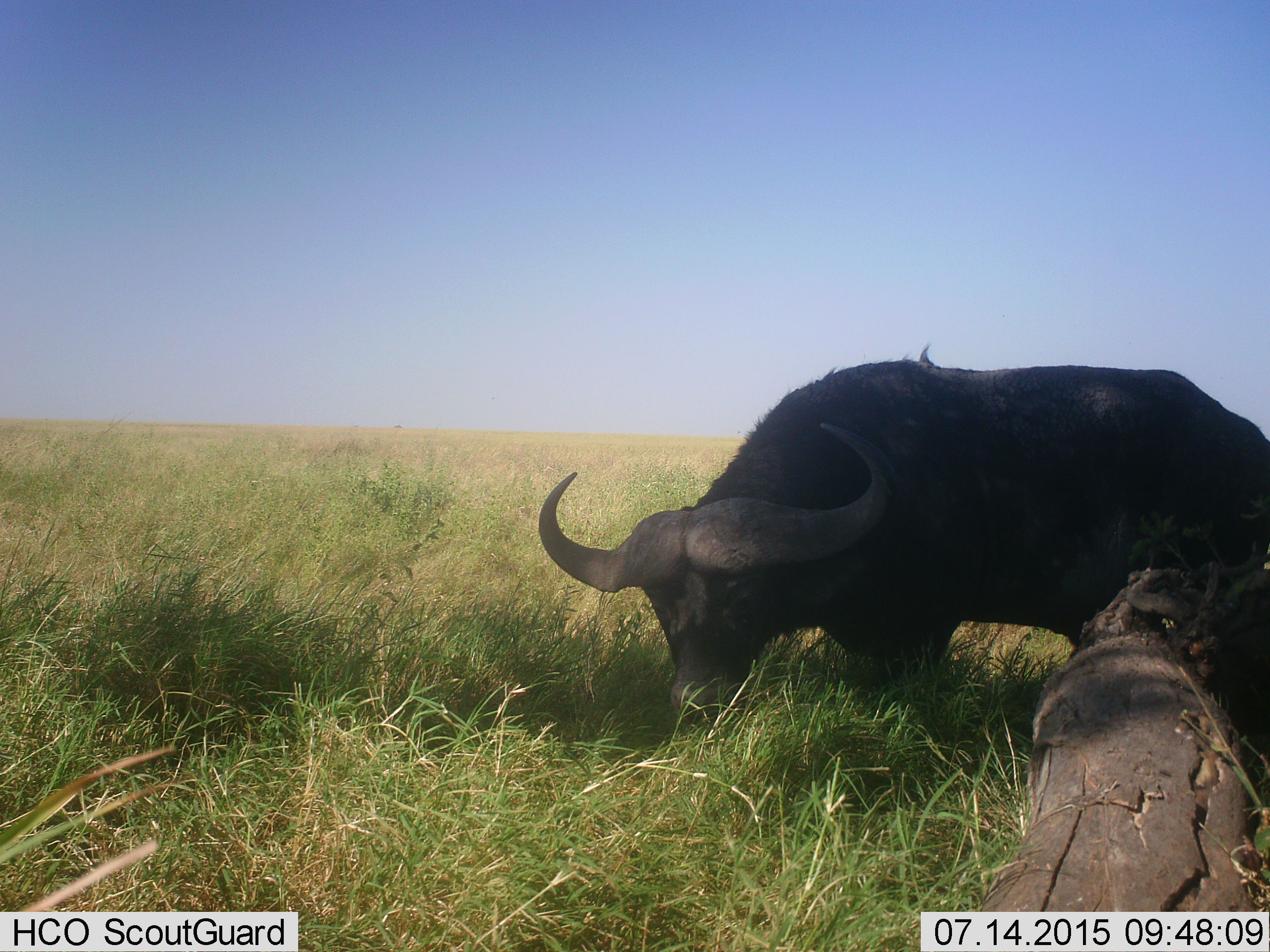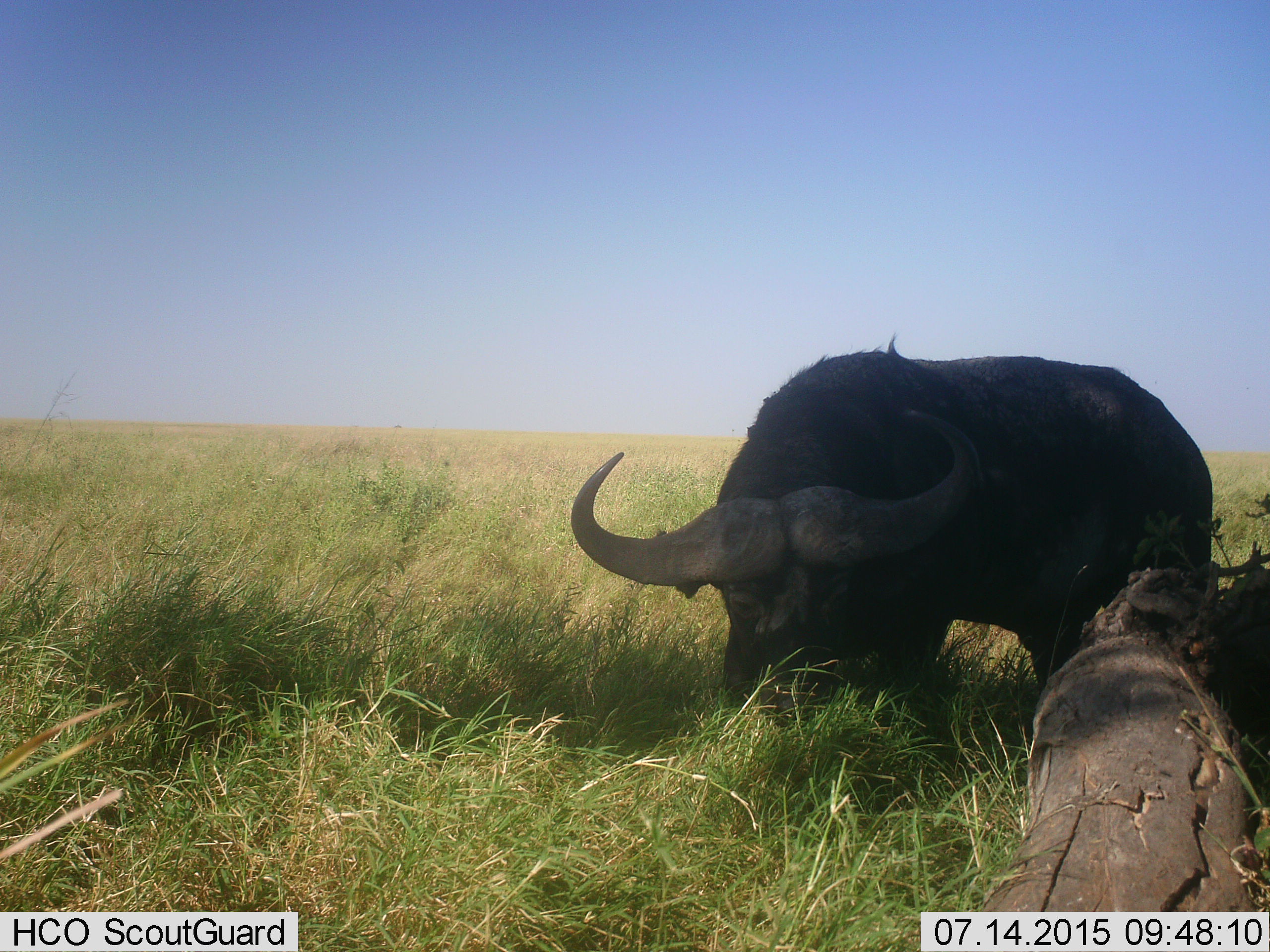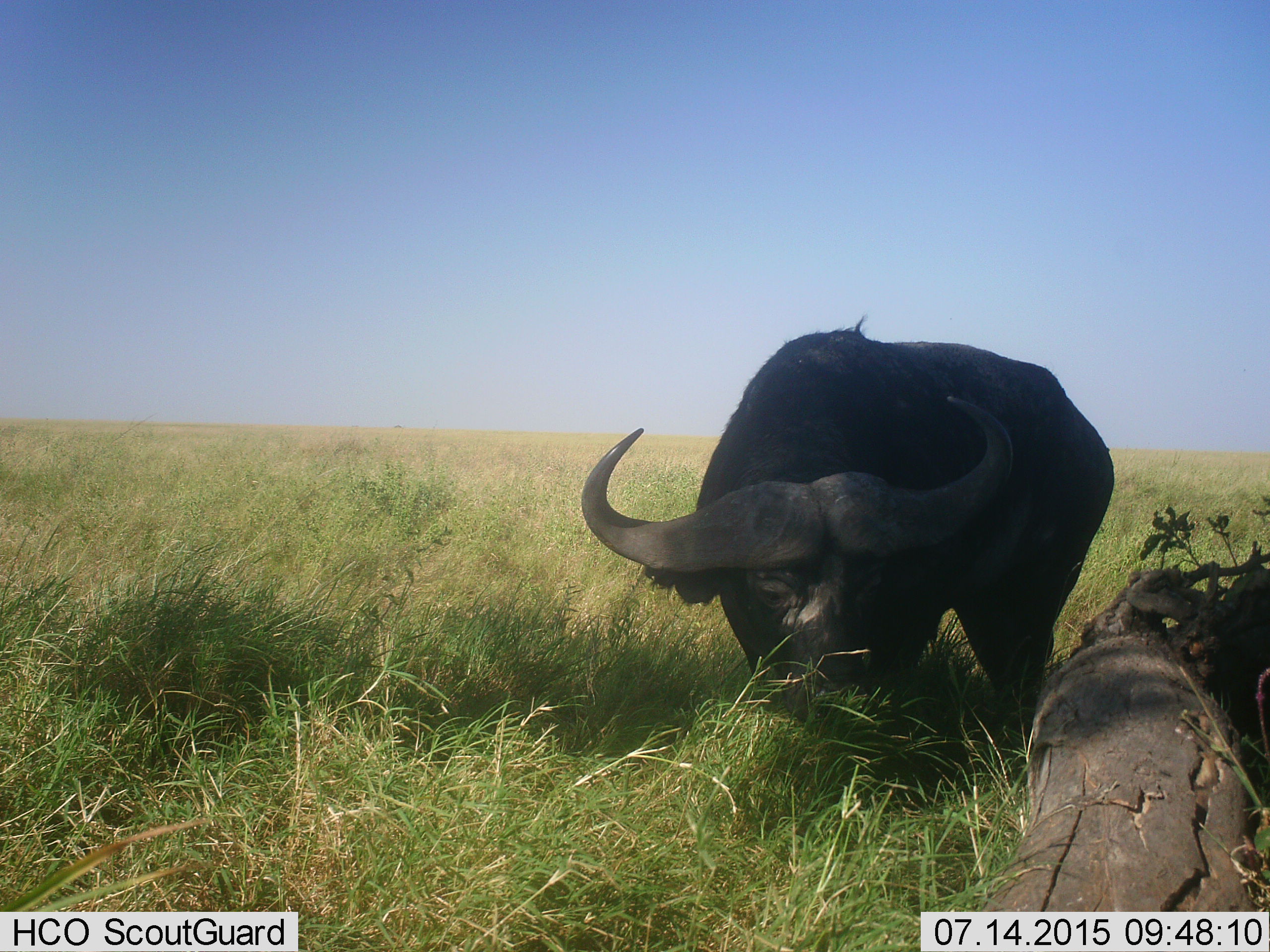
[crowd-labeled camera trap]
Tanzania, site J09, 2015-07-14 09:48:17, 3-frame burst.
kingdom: Animalia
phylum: Chordata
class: Mammalia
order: Artiodactyla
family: Bovidae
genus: Syncerus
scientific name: Syncerus caffer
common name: cape buffalo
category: buffalo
Buffalo (cape buffalo) (Syncerus caffer), count 1. Behavior (volunteer vote fractions): standing 30%, resting 0%, moving 0%, interacting 0%. Young present (vote fraction): 0%. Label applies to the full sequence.